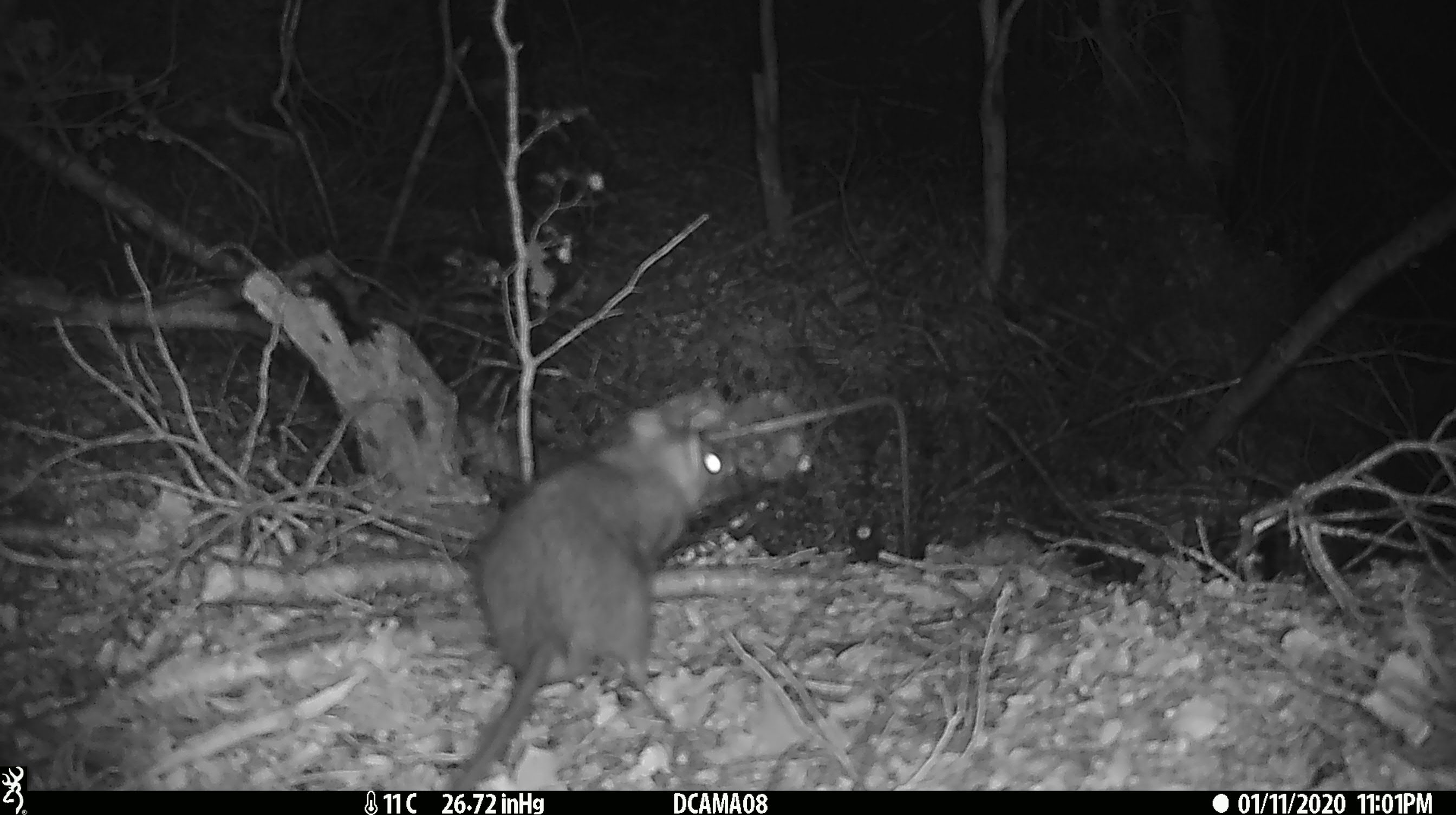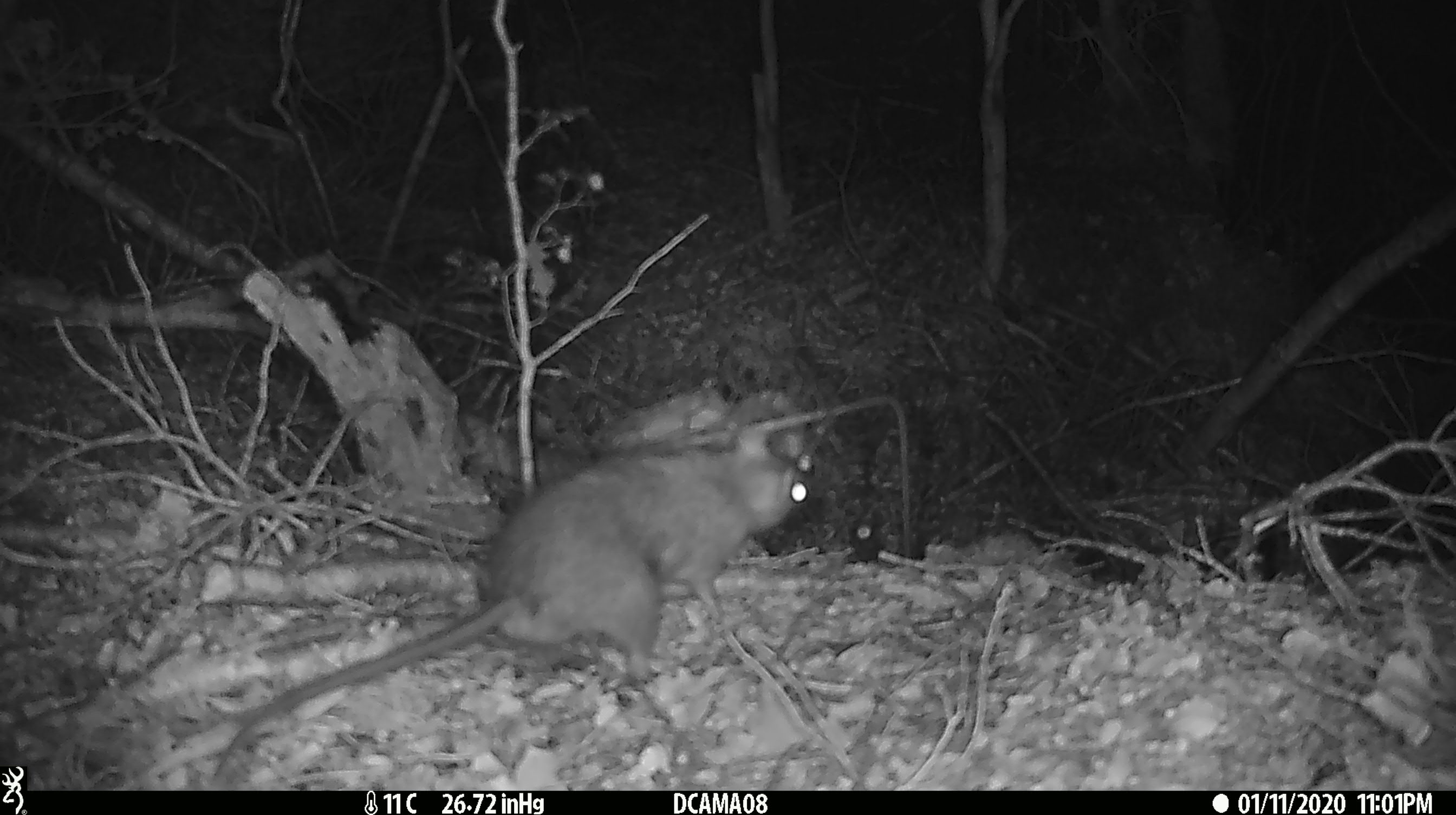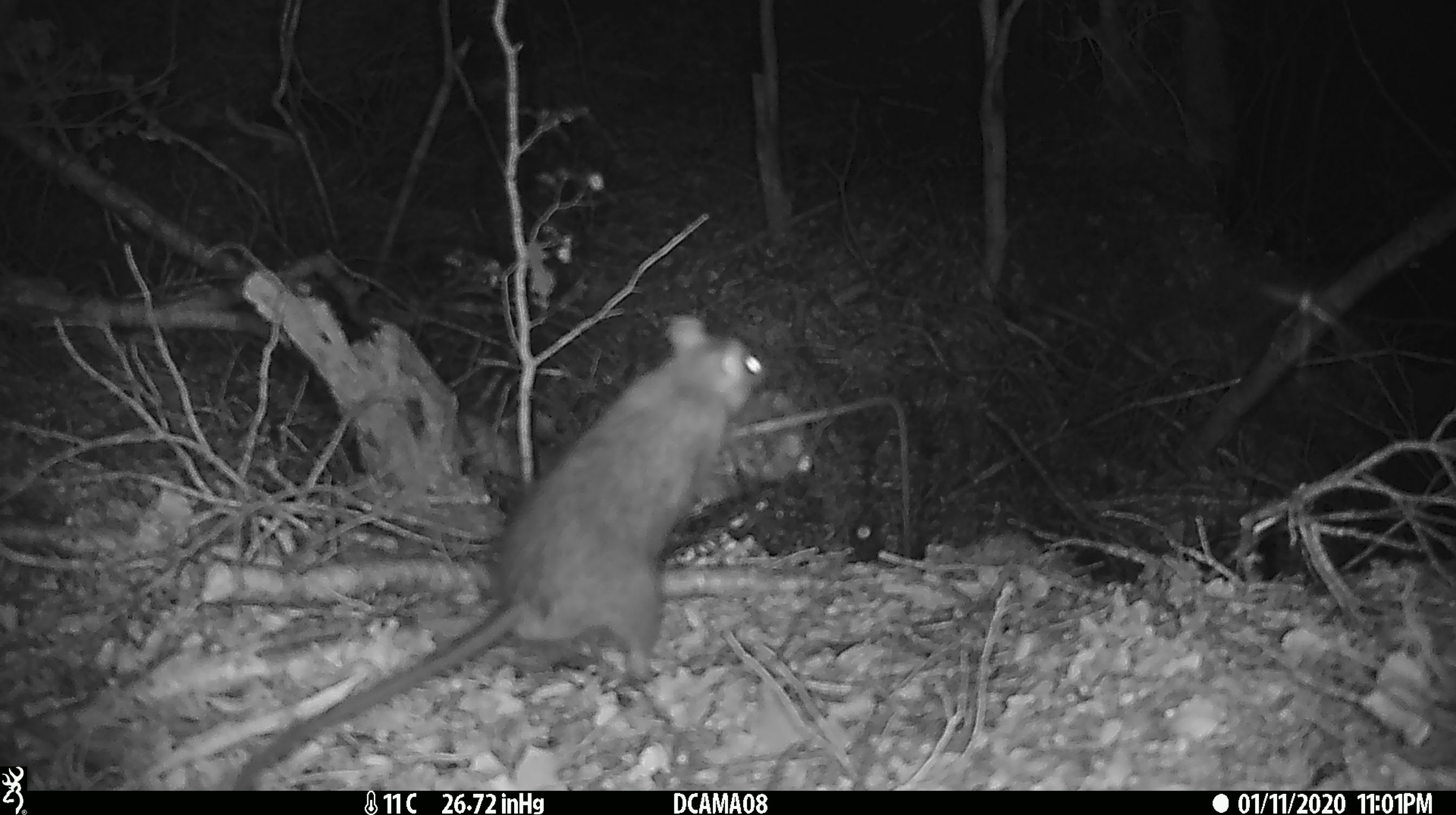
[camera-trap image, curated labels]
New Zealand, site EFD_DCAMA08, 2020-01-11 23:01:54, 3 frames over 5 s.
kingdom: Animalia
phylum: Chordata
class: Mammalia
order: Rodentia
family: Muridae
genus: Rattus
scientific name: Rattus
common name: rat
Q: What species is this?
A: Rat (Rattus).